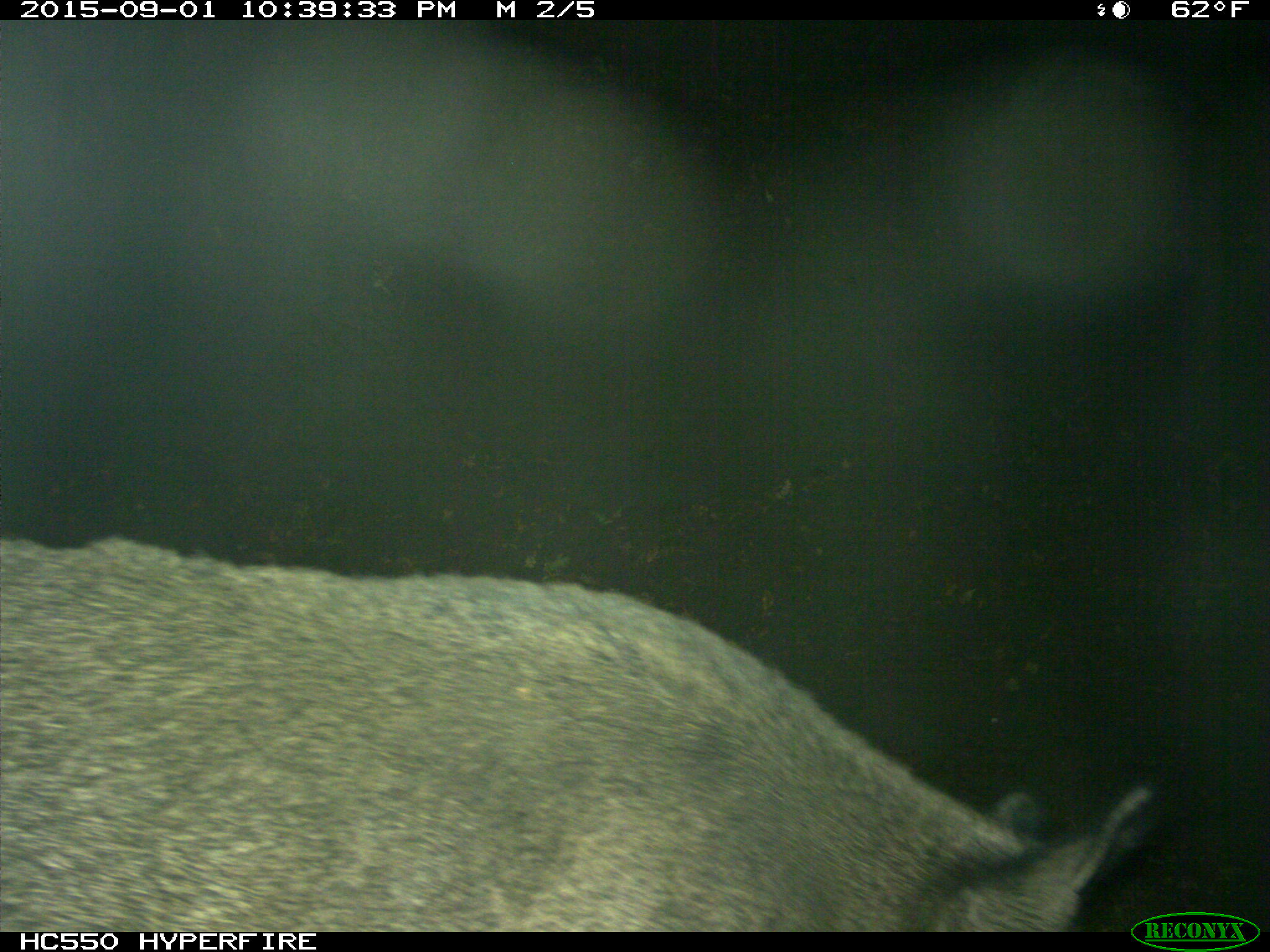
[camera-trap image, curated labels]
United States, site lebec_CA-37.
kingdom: Animalia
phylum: Chordata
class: Mammalia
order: Artiodactyla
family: Suidae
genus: Sus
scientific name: Sus scrofa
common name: wild boar